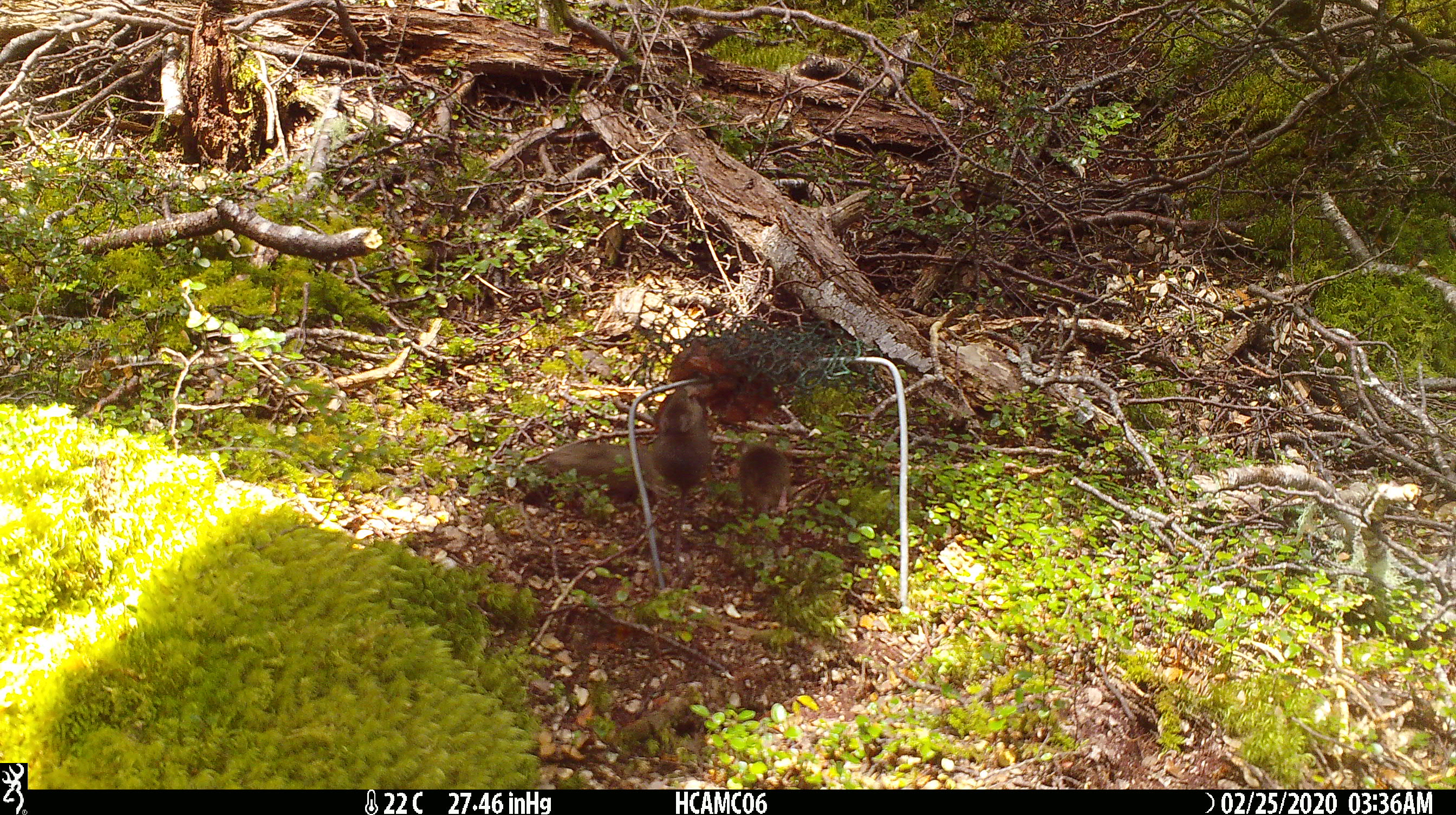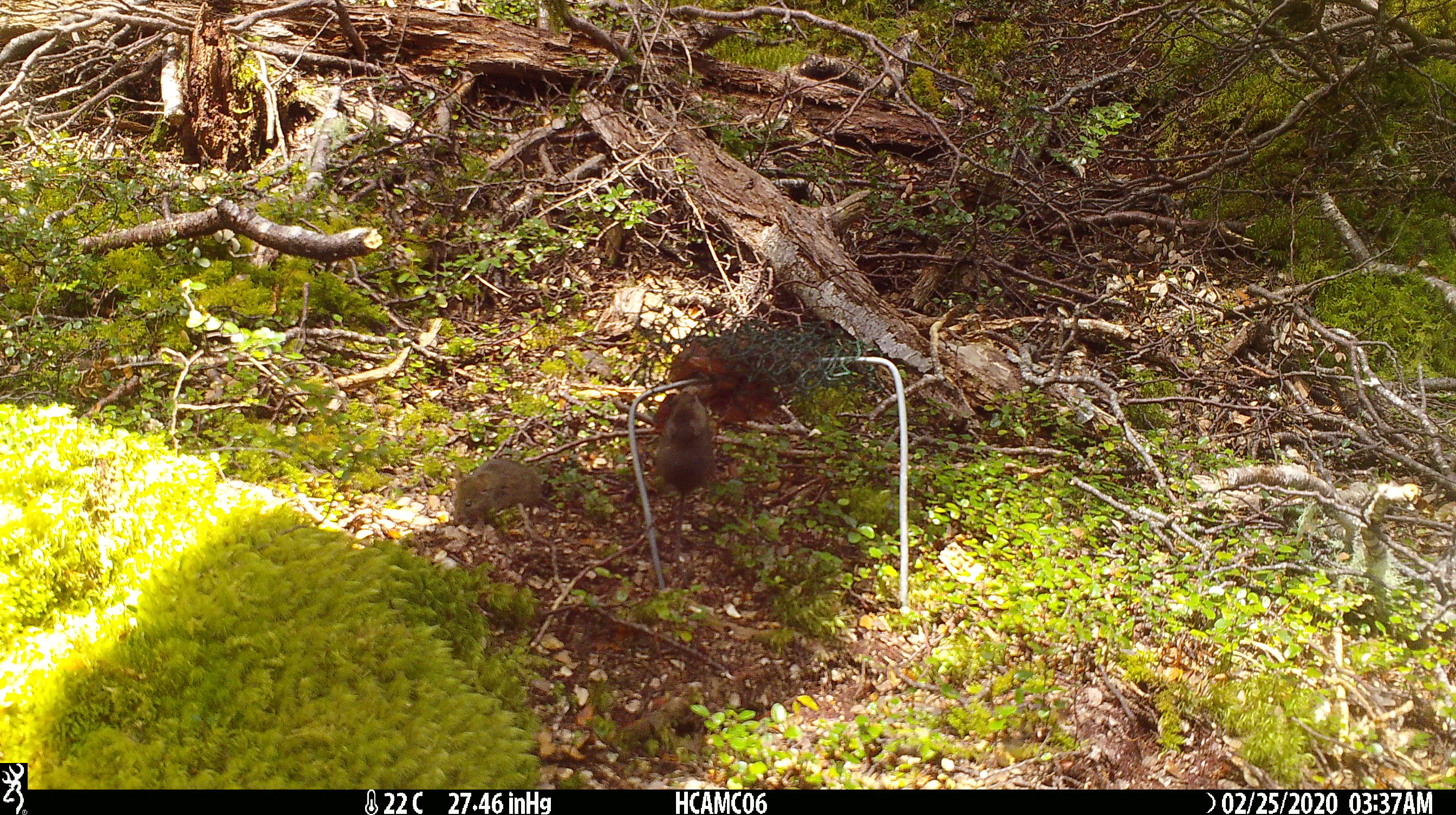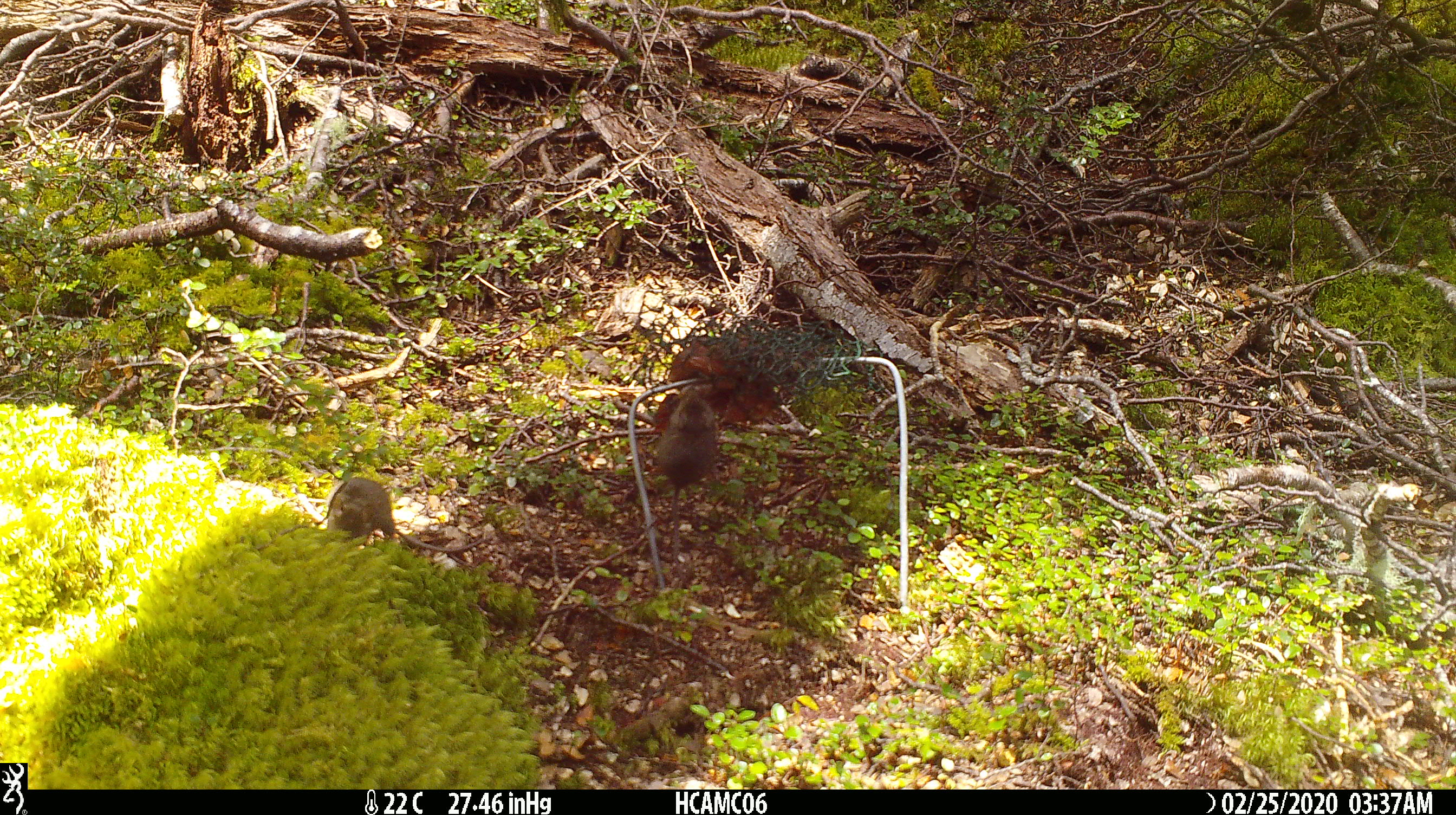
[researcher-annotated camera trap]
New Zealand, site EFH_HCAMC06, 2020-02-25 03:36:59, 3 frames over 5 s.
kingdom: Animalia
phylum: Chordata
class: Mammalia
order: Rodentia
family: Muridae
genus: Mus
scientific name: Mus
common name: mouse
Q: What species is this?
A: Mouse (Mus).